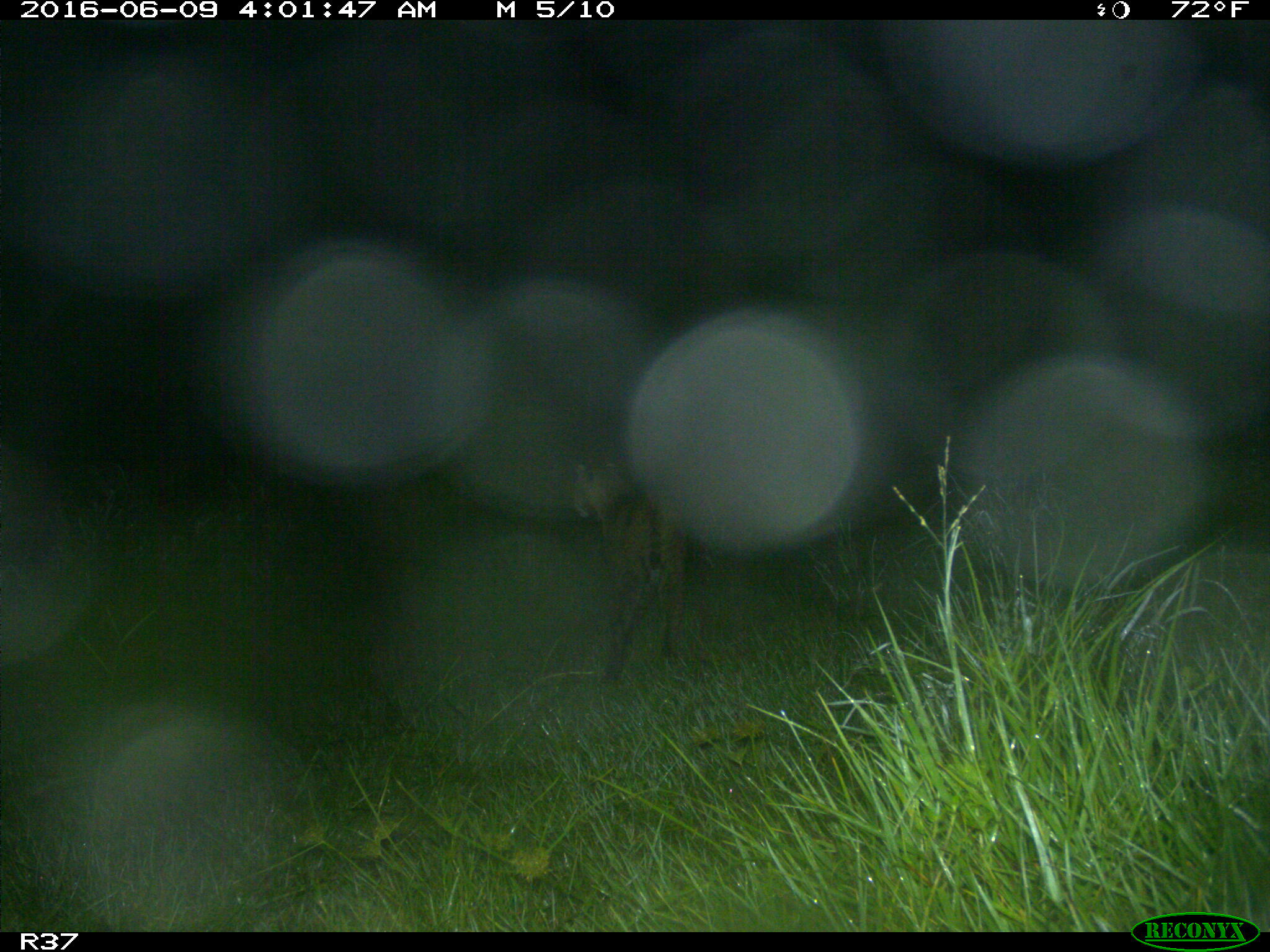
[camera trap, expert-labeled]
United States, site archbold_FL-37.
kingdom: Animalia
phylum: Chordata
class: Mammalia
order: Carnivora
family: Felidae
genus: Lynx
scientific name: Lynx rufus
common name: bobcat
Lynx rufus (bobcat).